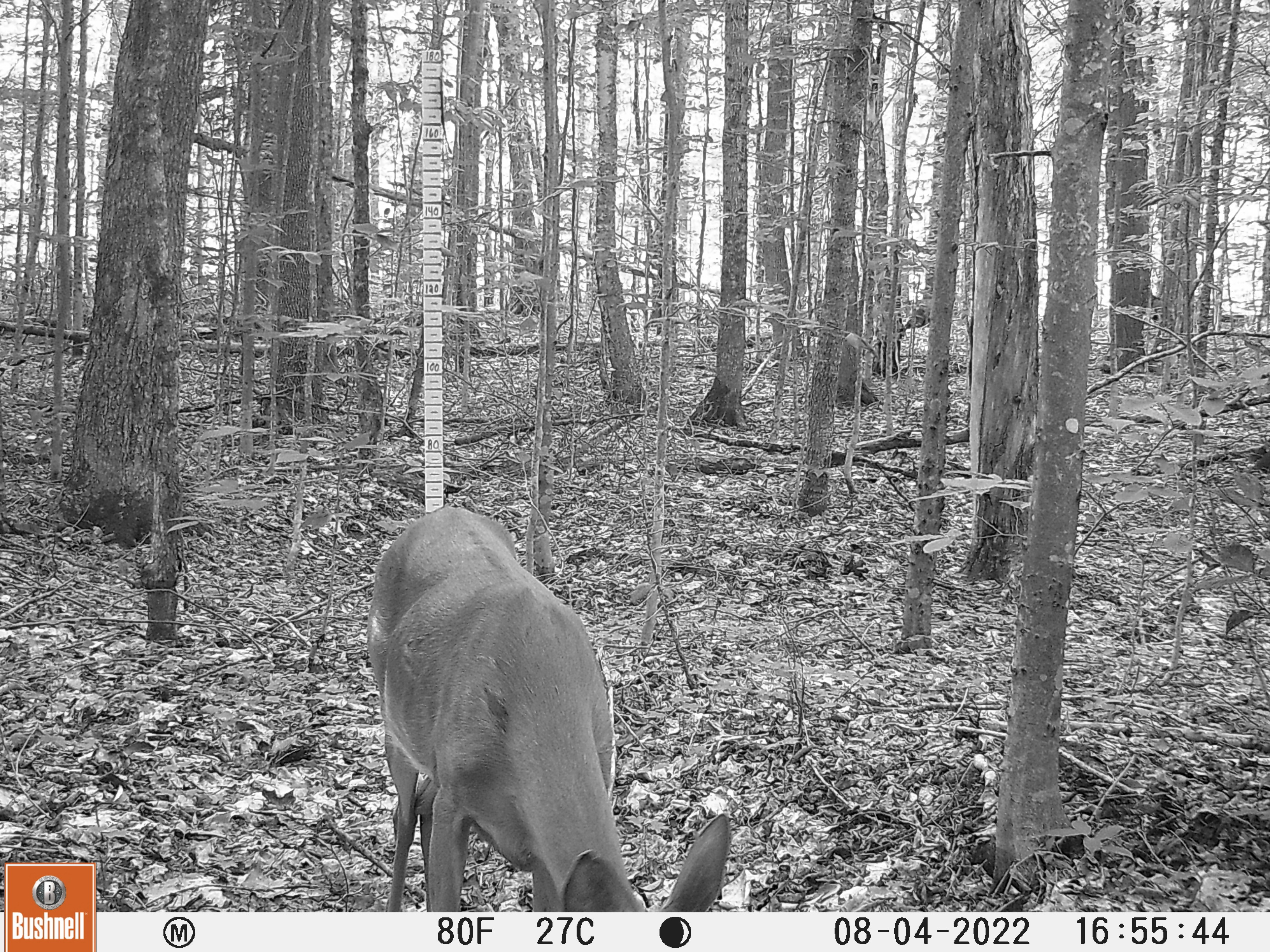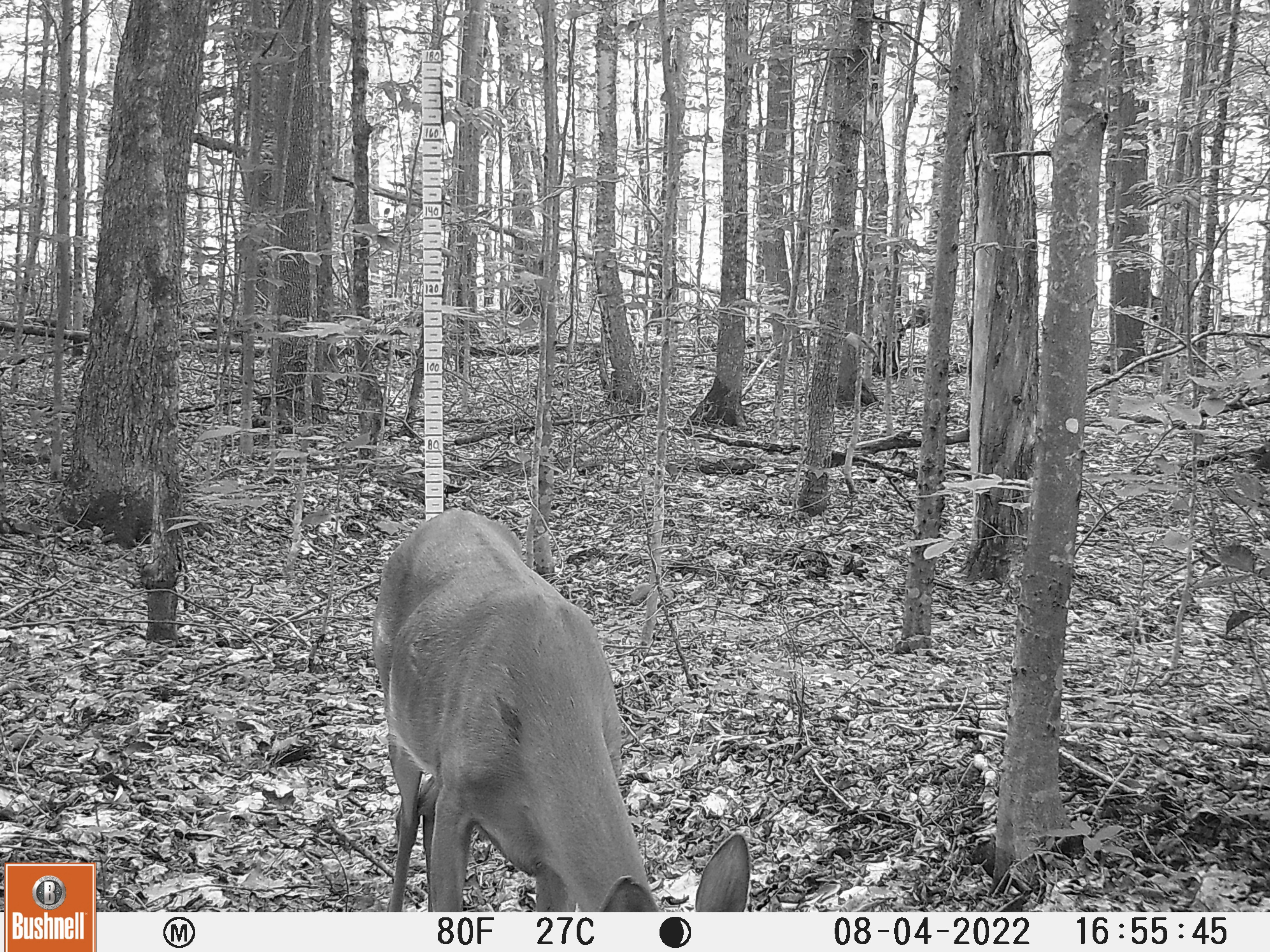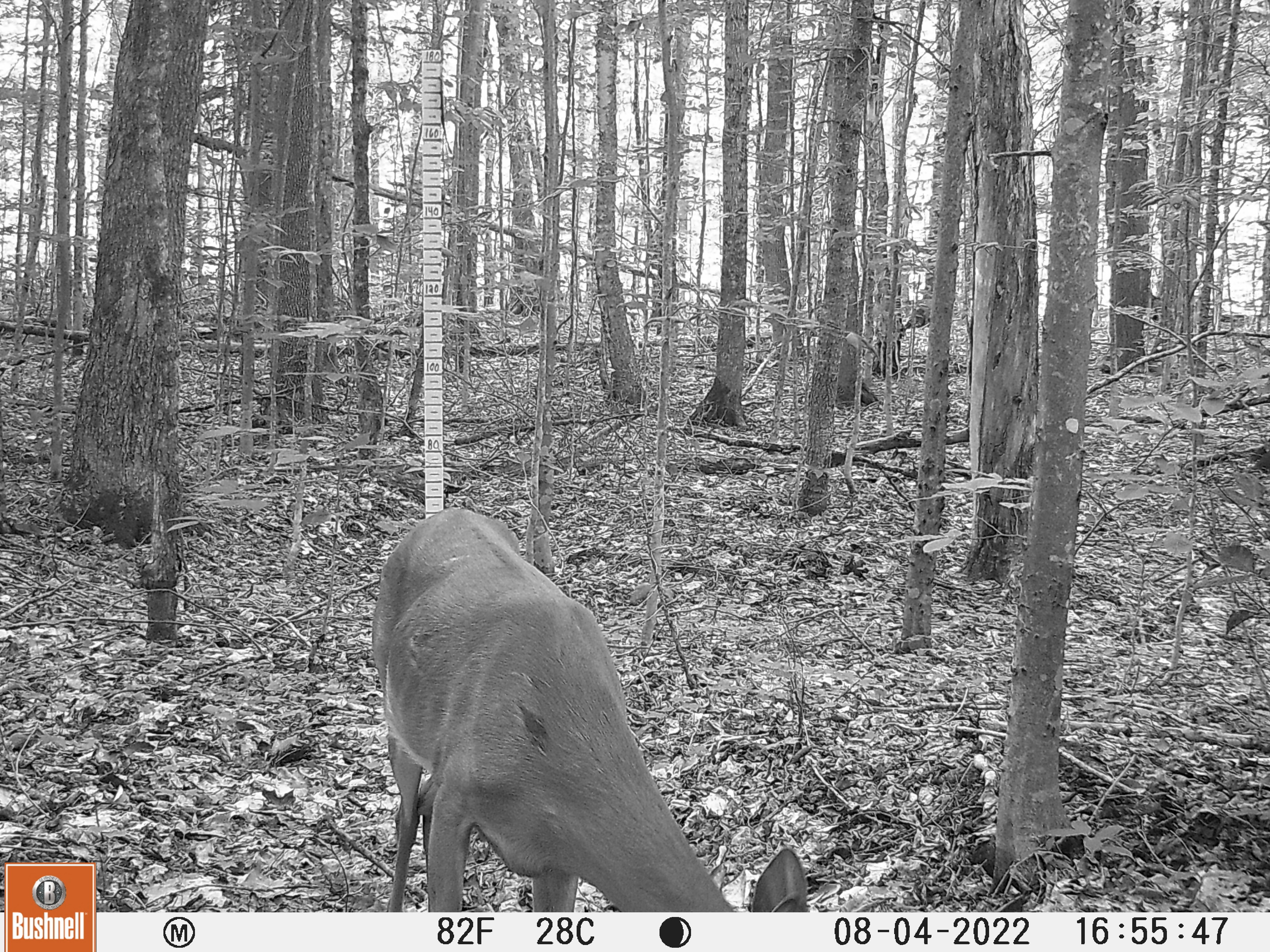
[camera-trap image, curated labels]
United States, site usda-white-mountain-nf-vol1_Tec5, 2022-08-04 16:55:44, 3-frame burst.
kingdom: Animalia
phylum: Chordata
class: Mammalia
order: Artiodactyla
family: Cervidae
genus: Odocoileus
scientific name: Odocoileus virginianus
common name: white-tailed deer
White-tailed deer (Odocoileus virginianus).